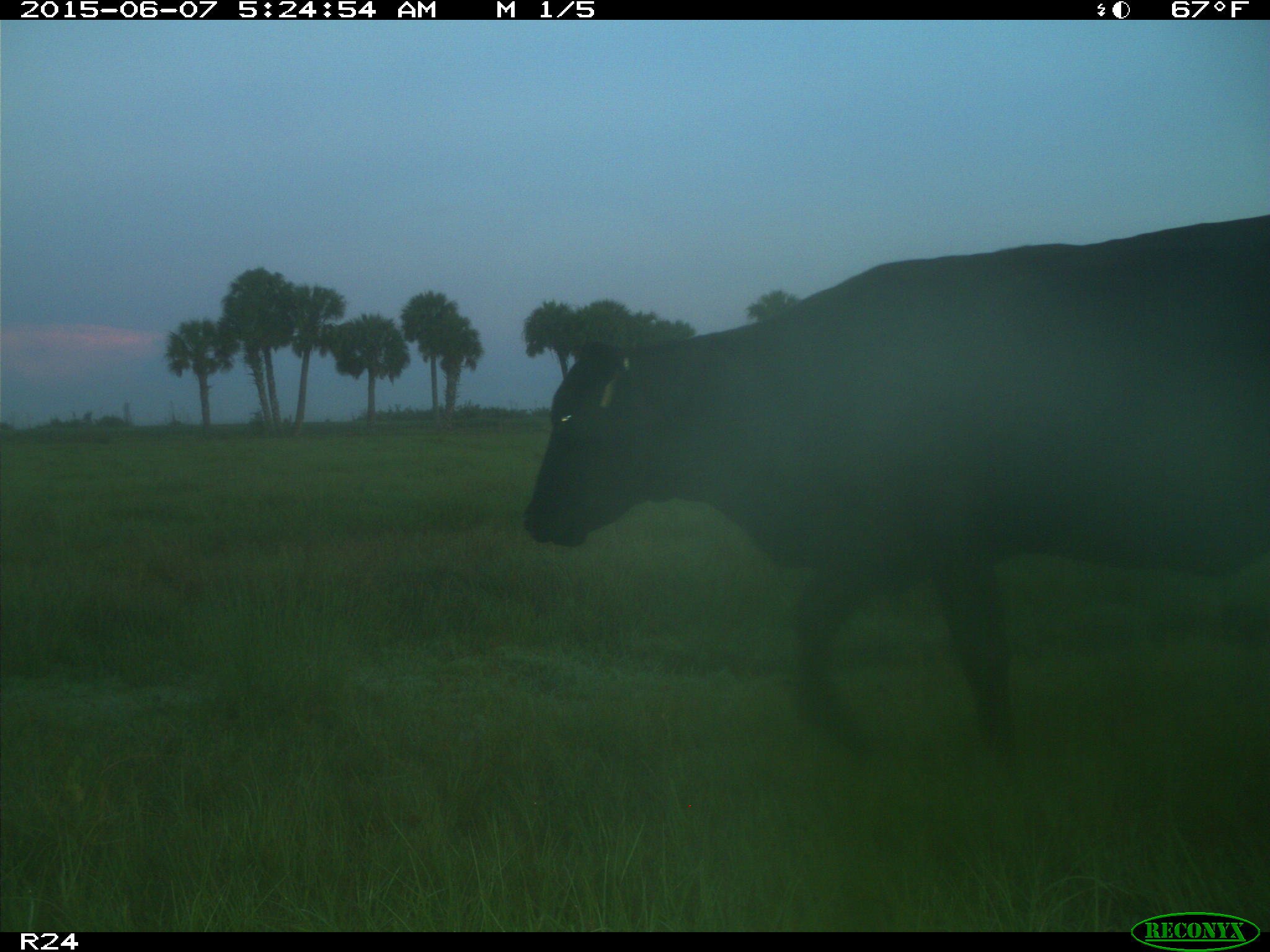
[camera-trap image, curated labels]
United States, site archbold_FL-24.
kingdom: Animalia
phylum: Chordata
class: Mammalia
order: Carnivora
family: Mustelidae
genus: Lontra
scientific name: Lontra canadensis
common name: north american river otter